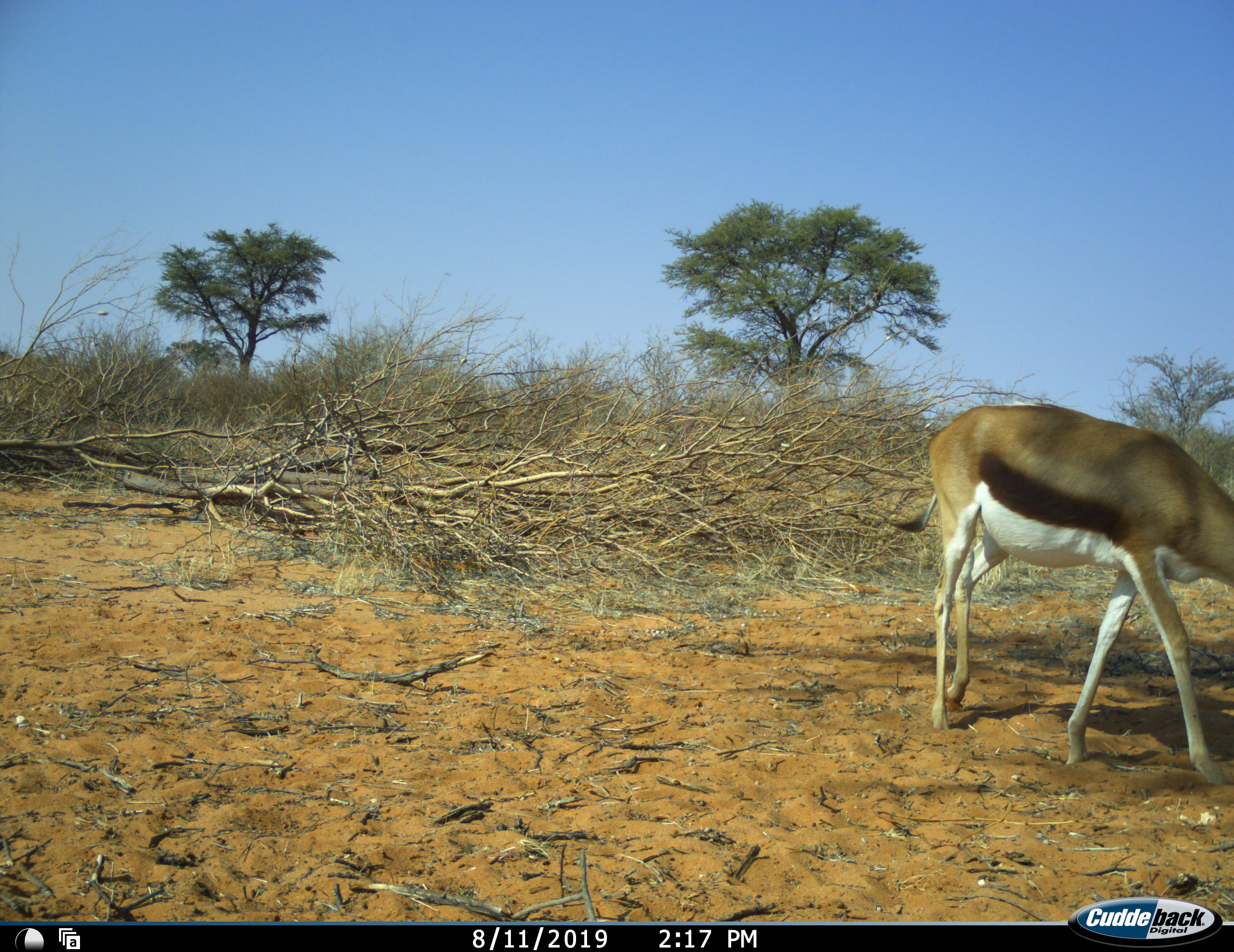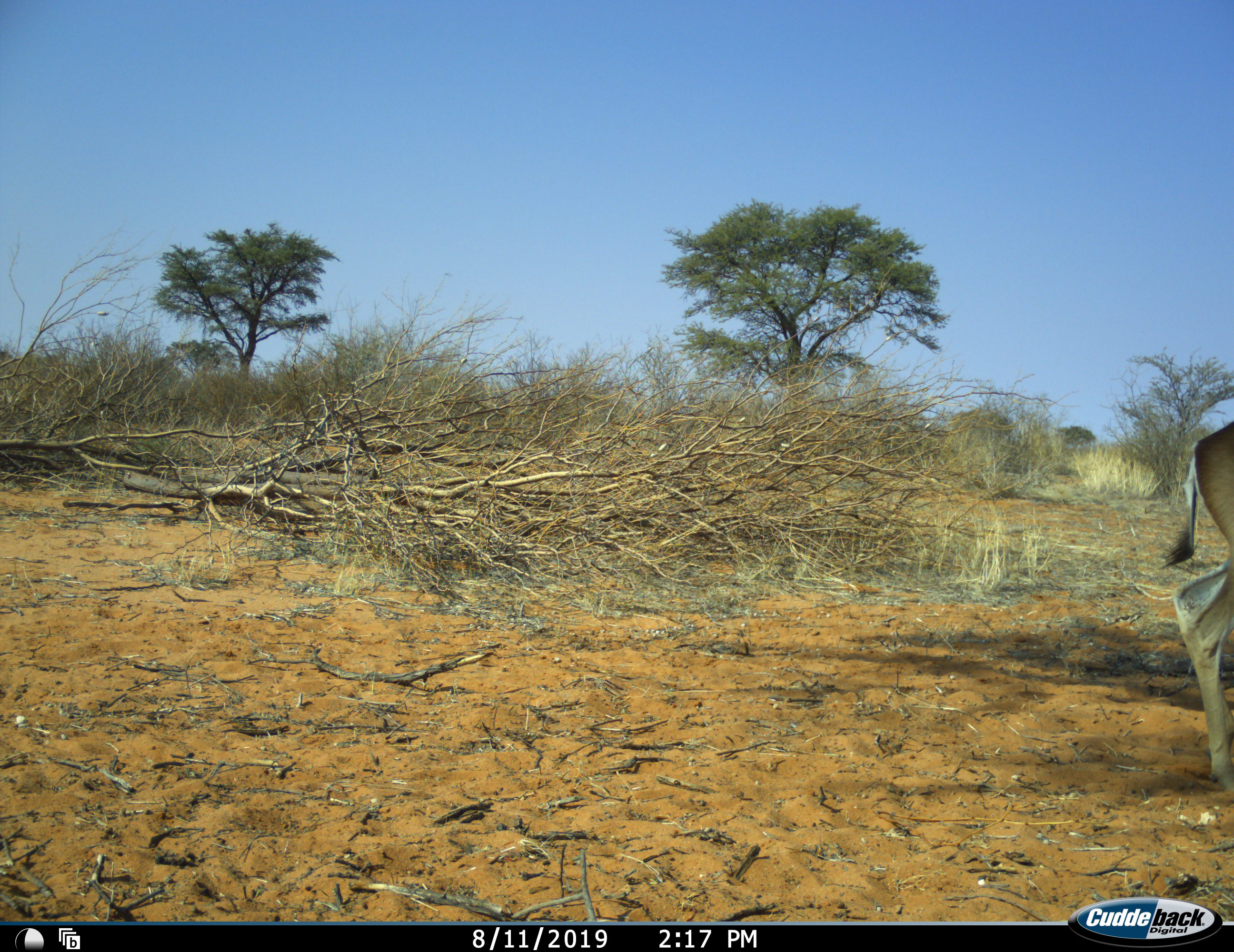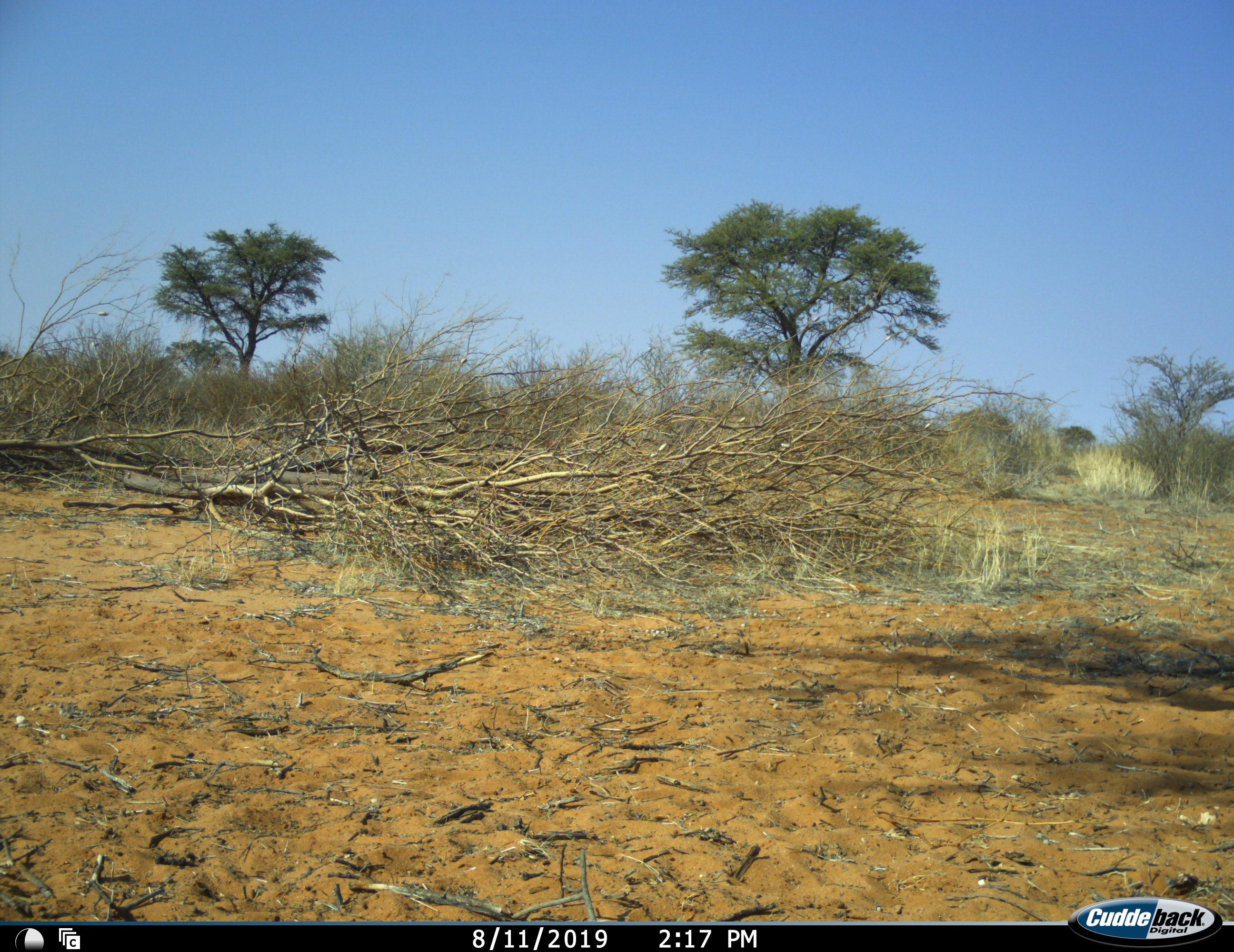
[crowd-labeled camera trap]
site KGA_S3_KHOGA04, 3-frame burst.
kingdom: Animalia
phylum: Chordata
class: Mammalia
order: Artiodactyla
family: Bovidae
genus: Antidorcas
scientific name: Antidorcas marsupialis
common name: springbok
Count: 1.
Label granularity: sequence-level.